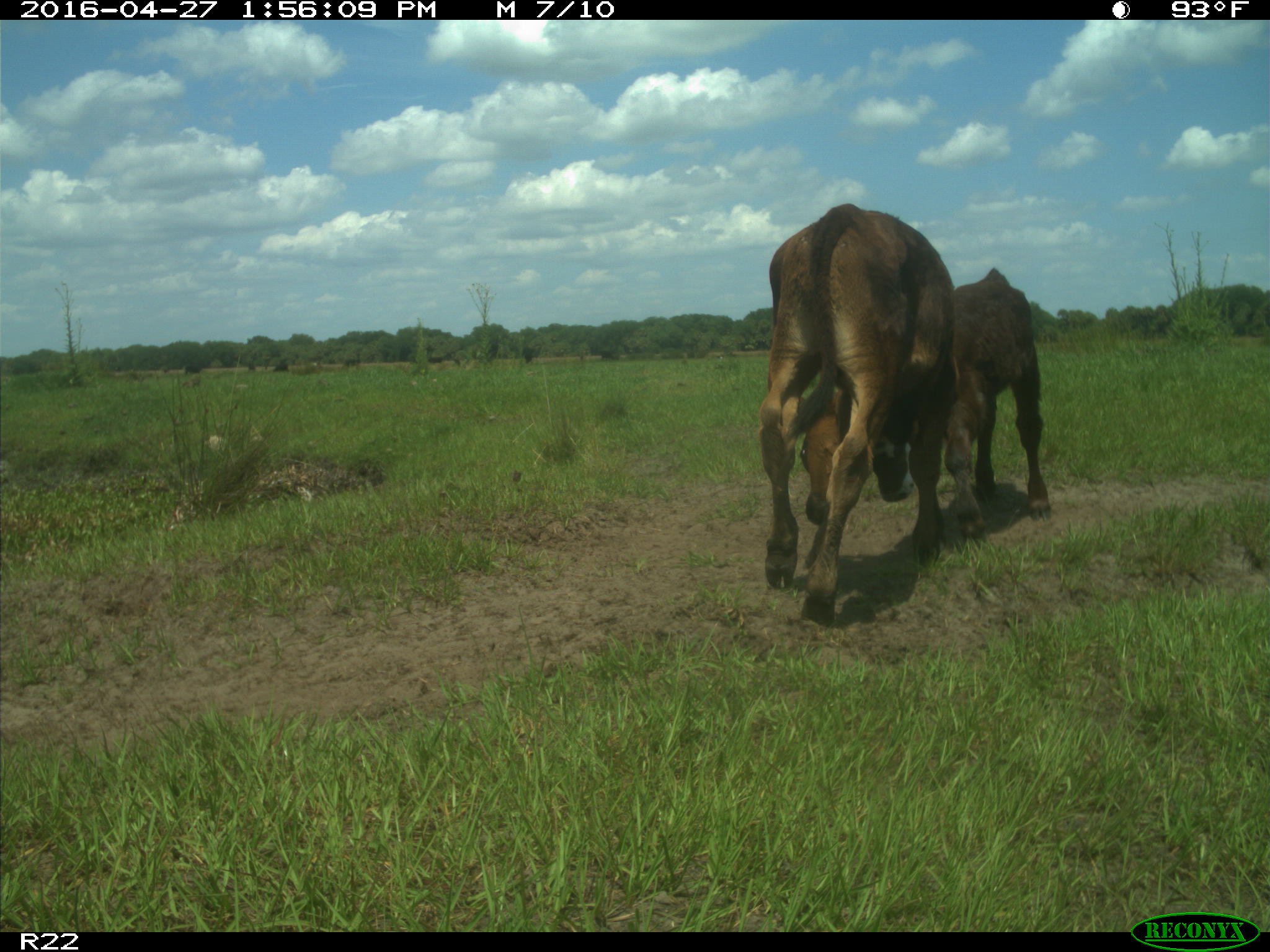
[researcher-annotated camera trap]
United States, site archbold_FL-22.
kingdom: Animalia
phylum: Chordata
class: Mammalia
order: Artiodactyla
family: Bovidae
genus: Bos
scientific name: Bos taurus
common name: domestic cow